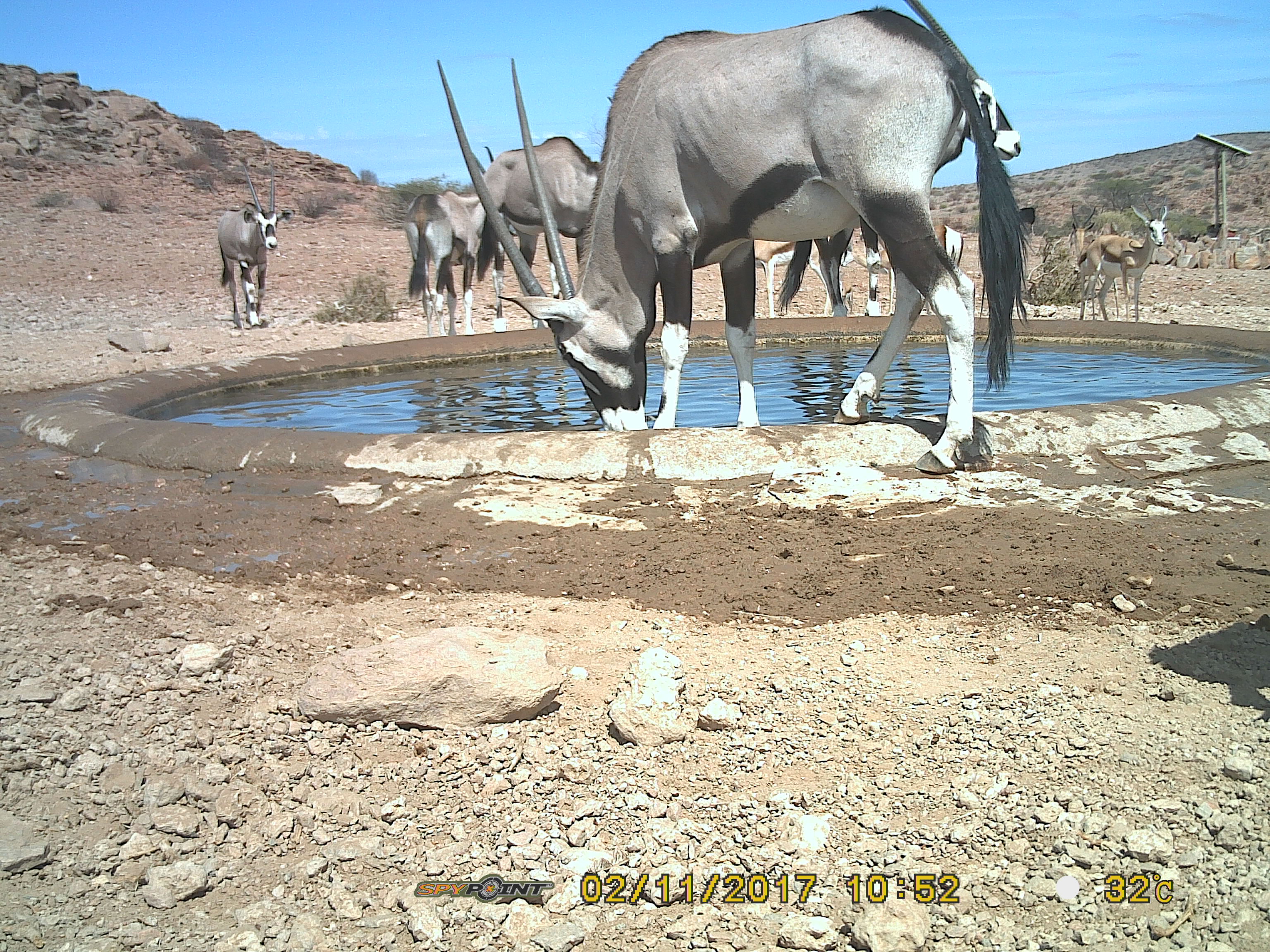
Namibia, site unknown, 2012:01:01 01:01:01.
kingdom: Animalia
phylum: Chordata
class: Mammalia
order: Artiodactyla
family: Bovidae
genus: Oryx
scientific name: Oryx gazella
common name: gemsbok